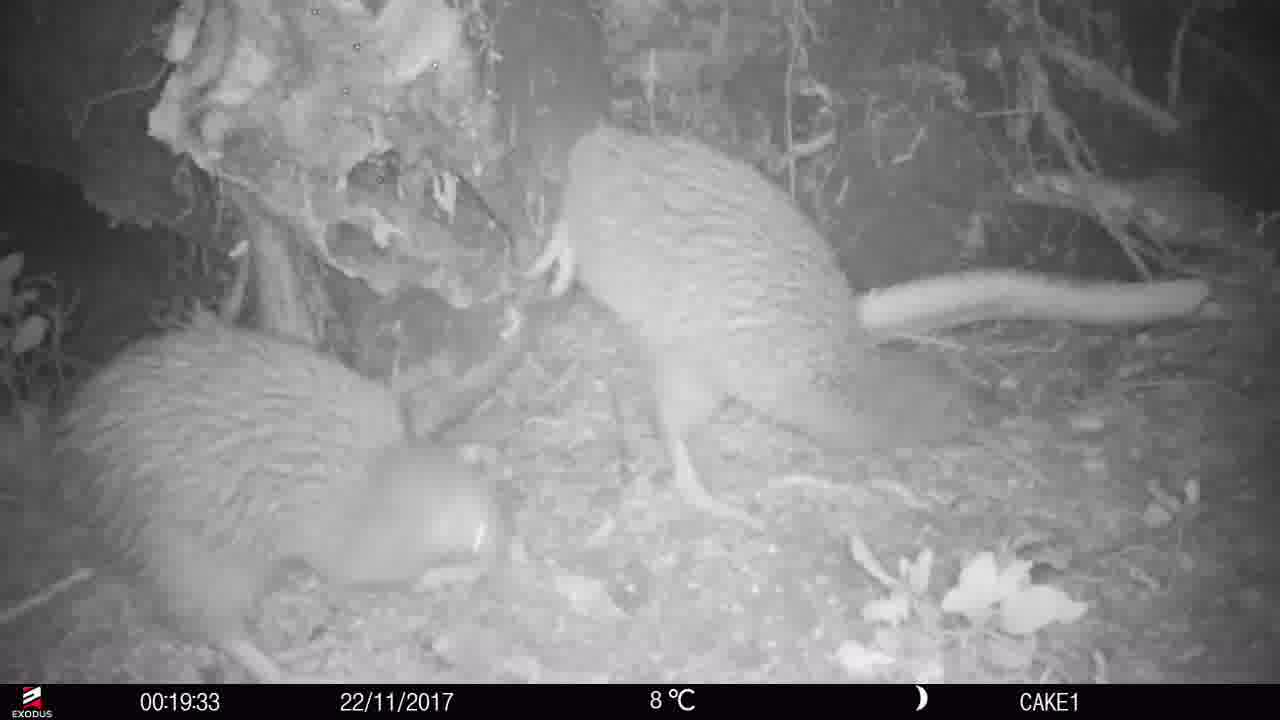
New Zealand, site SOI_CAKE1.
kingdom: Animalia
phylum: Chordata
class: Aves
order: Apterygiformes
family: Apterygidae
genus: Apteryx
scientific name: Apteryx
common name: kiwi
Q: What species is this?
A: Kiwi (Apteryx).